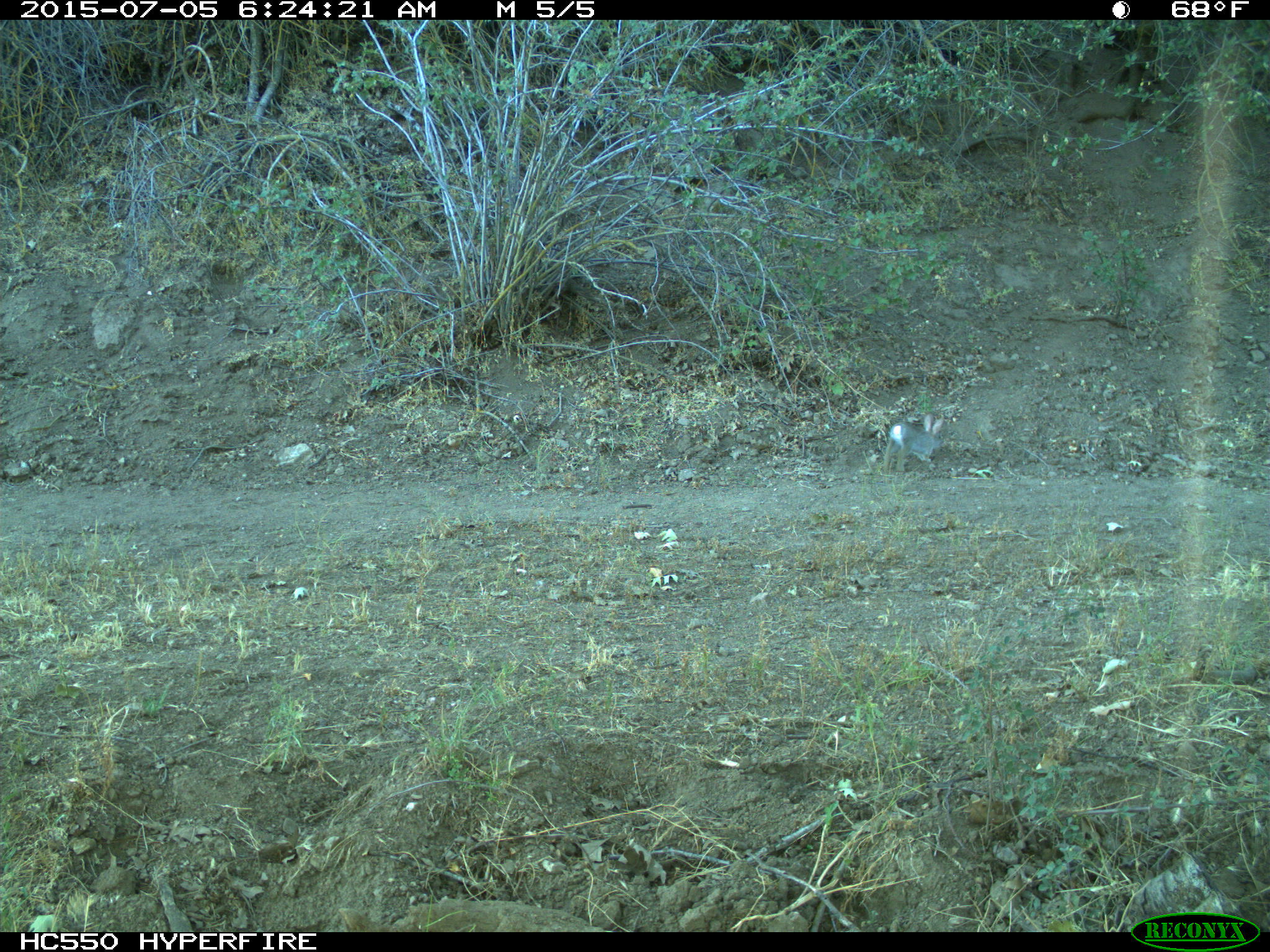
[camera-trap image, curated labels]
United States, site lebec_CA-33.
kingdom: Animalia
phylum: Chordata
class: Mammalia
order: Lagomorpha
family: Leporidae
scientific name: Leporidae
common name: rabbits and hares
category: unidentified rabbit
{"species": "unidentified rabbit (rabbits and hares) (Leporidae)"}